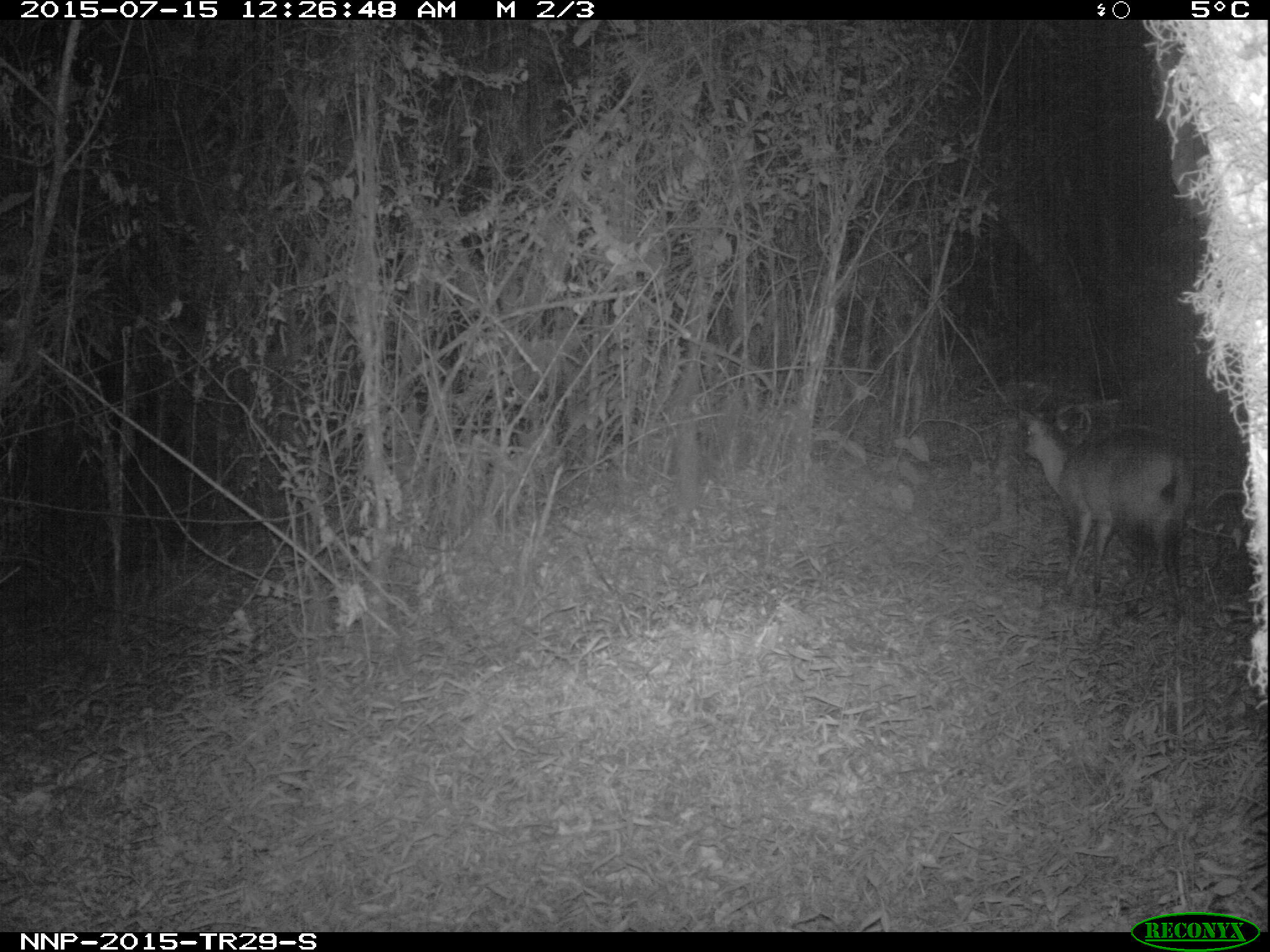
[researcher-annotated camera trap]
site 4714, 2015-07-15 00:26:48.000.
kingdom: Animalia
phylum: Chordata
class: Mammalia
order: Artiodactyla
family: Bovidae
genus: Cephalophus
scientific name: Cephalophus nigrifrons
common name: black-fronted duiker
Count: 1.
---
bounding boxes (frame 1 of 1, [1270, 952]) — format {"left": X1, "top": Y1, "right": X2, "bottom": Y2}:
cephalophus nigrifrons: {"left": 1017, "top": 396, "right": 1201, "bottom": 608}